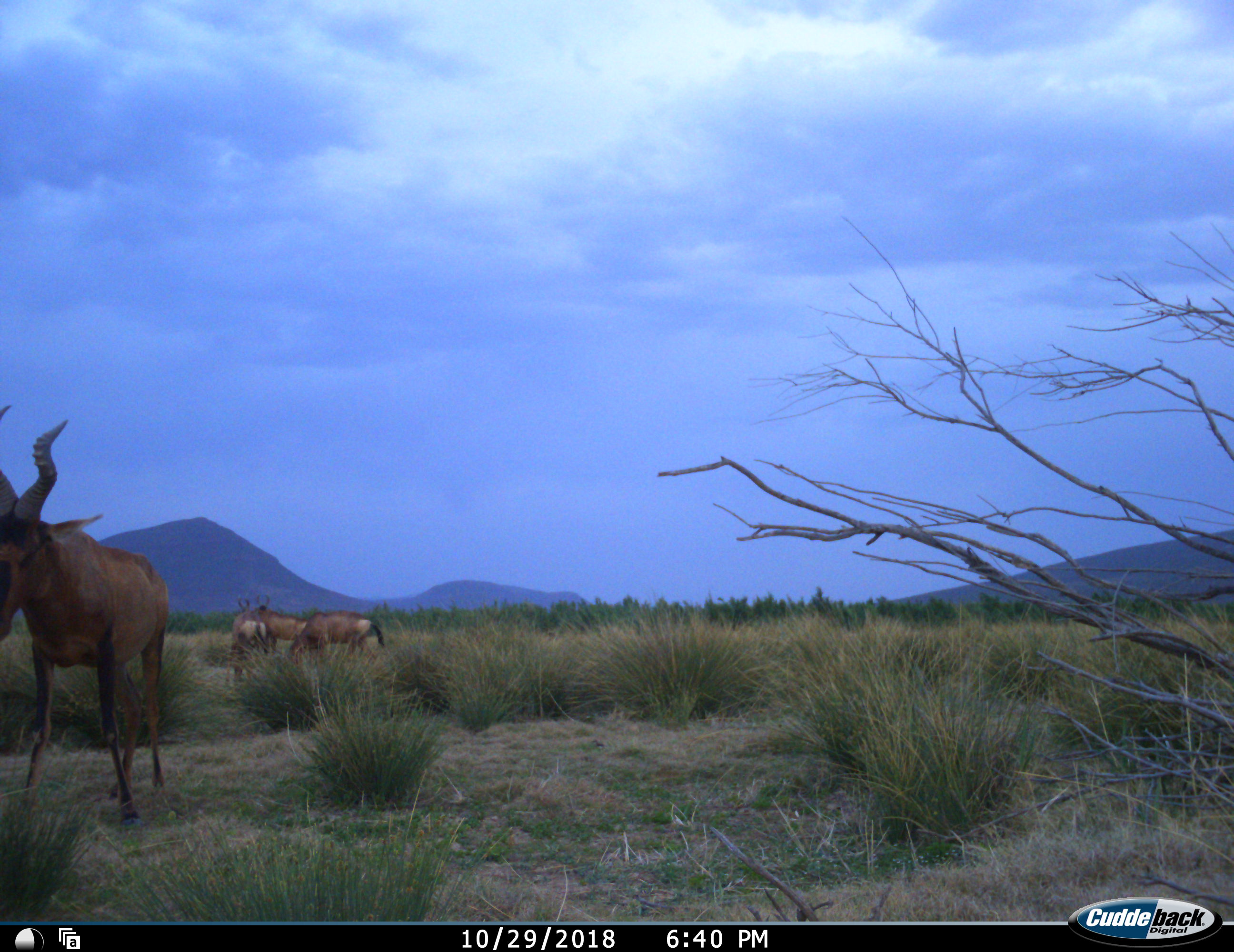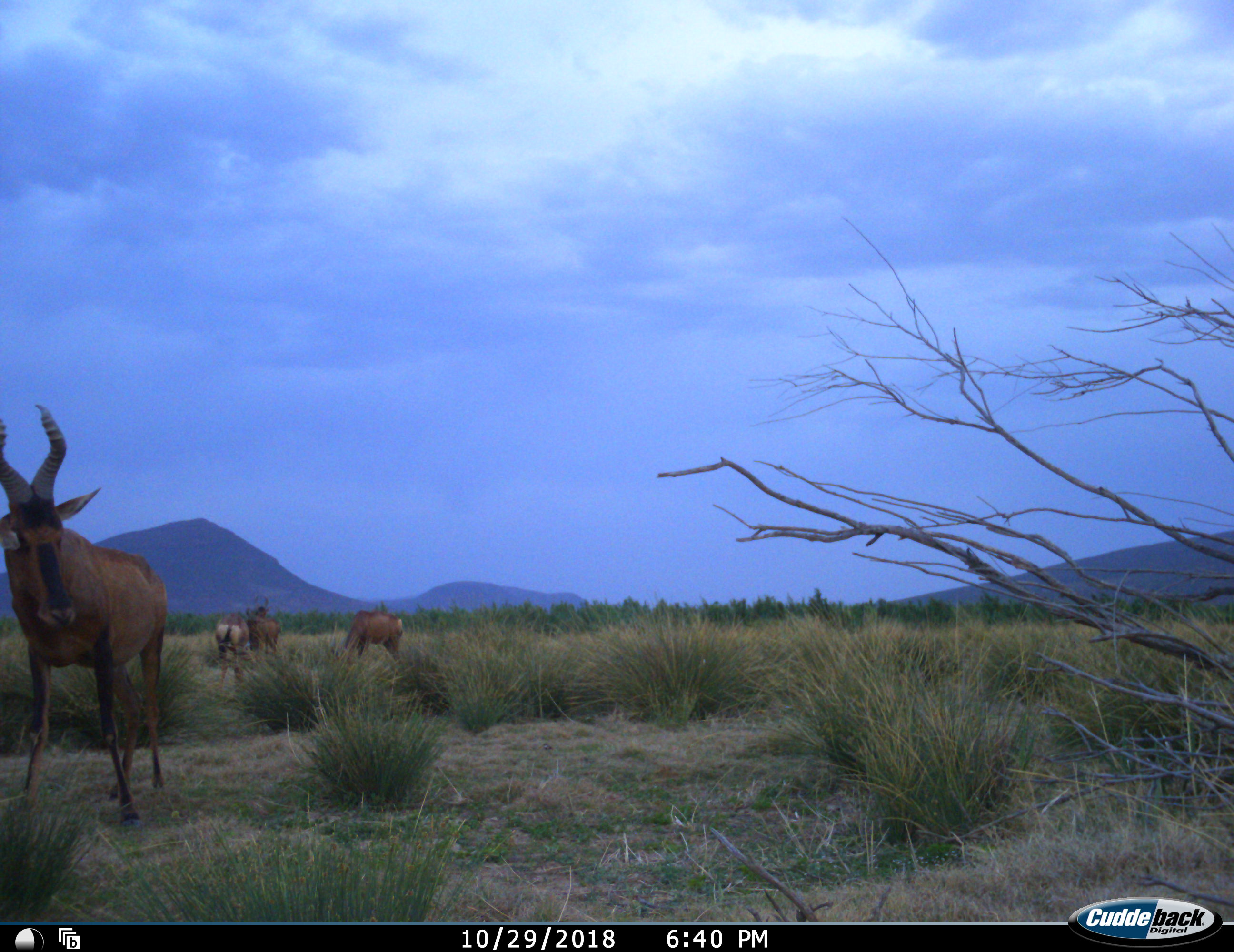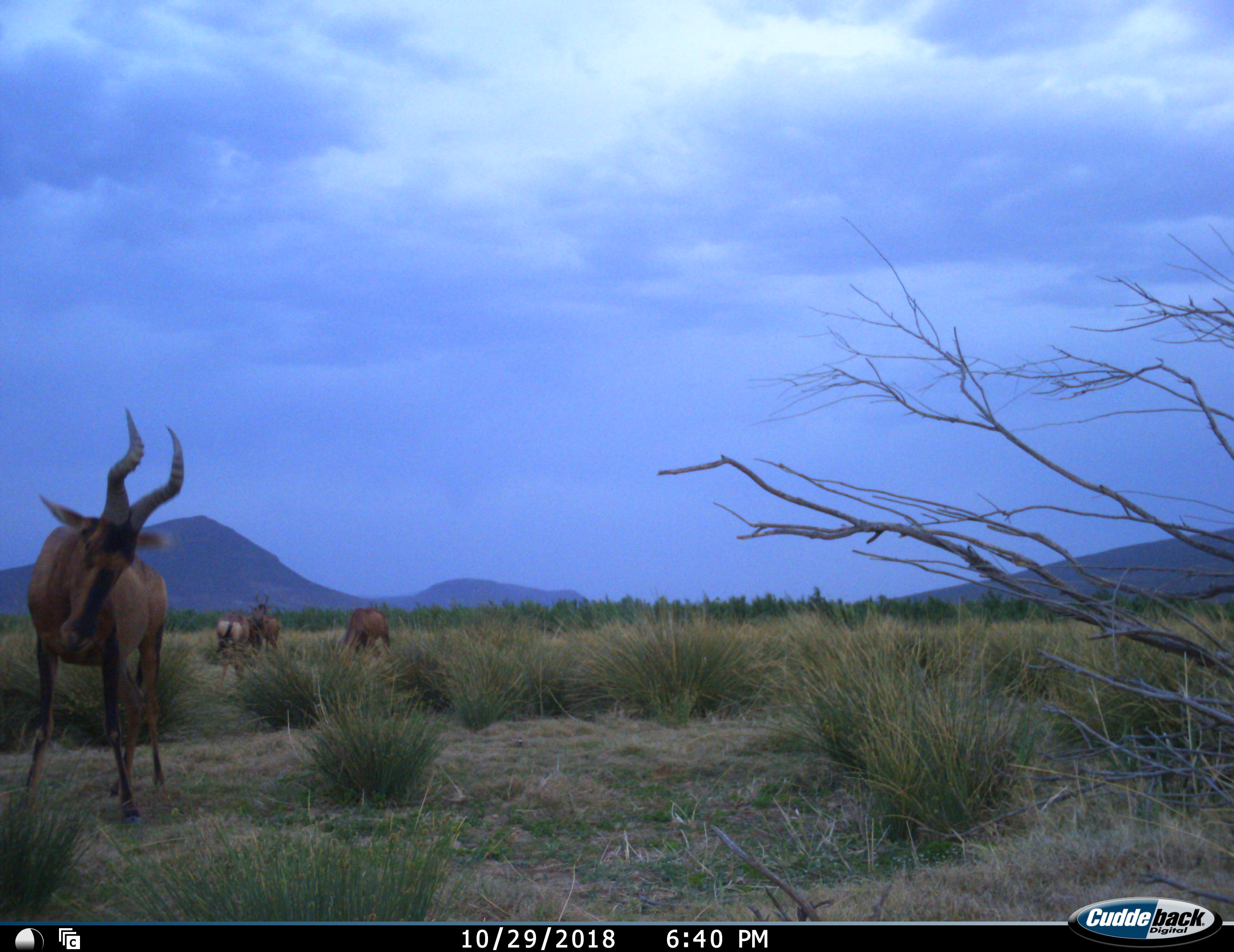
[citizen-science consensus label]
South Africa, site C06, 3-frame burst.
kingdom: Animalia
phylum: Chordata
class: Mammalia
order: Artiodactyla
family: Bovidae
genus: Alcelaphus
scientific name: Alcelaphus buselaphus caama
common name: red hartebeest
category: hartebeestred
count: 4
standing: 78%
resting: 11%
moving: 44%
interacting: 22%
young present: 0%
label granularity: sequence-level